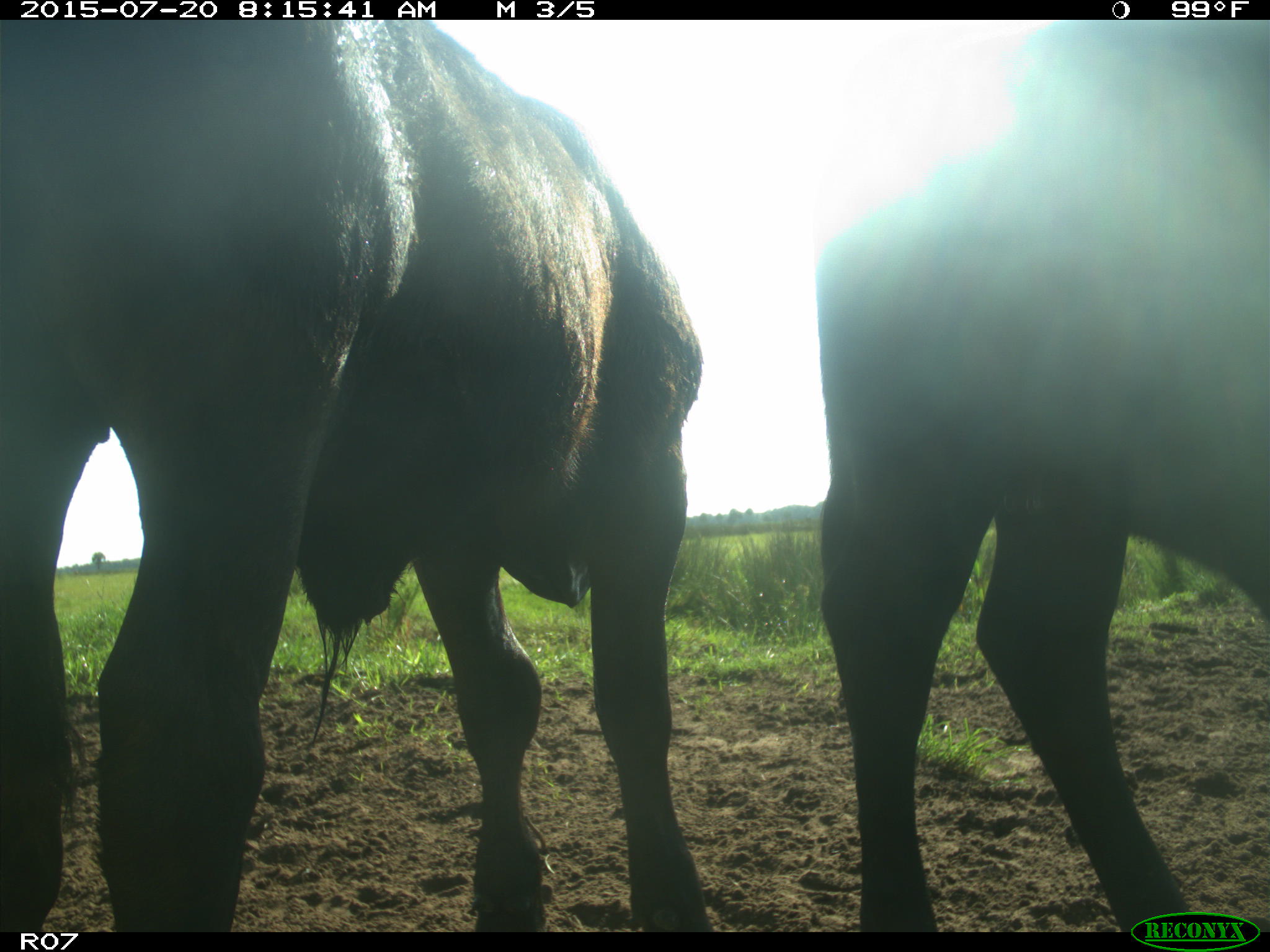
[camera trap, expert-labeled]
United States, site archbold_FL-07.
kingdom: Animalia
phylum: Chordata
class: Mammalia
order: Artiodactyla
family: Bovidae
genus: Bos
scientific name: Bos taurus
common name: domestic cow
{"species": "Bos taurus (domestic cow)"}